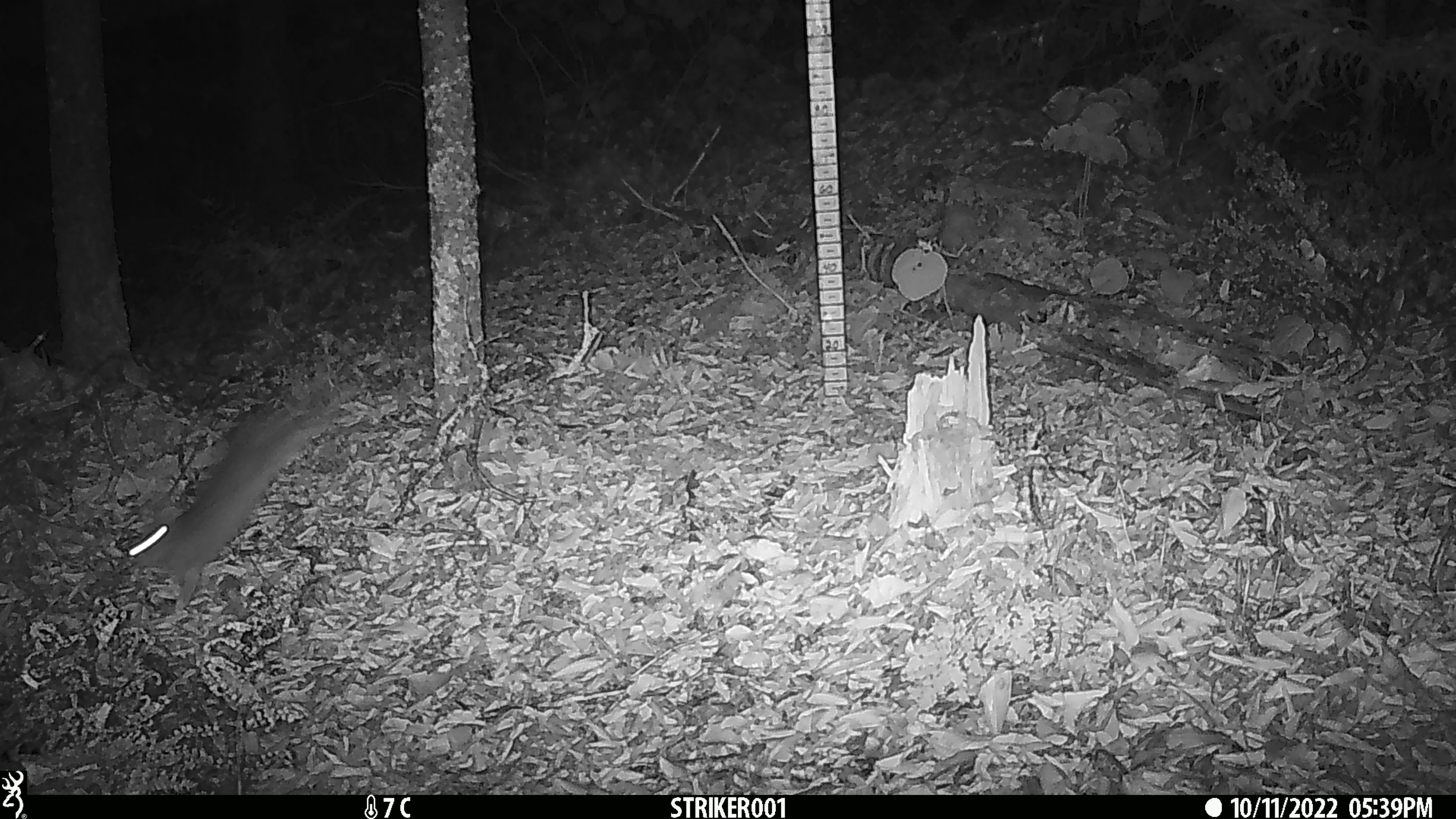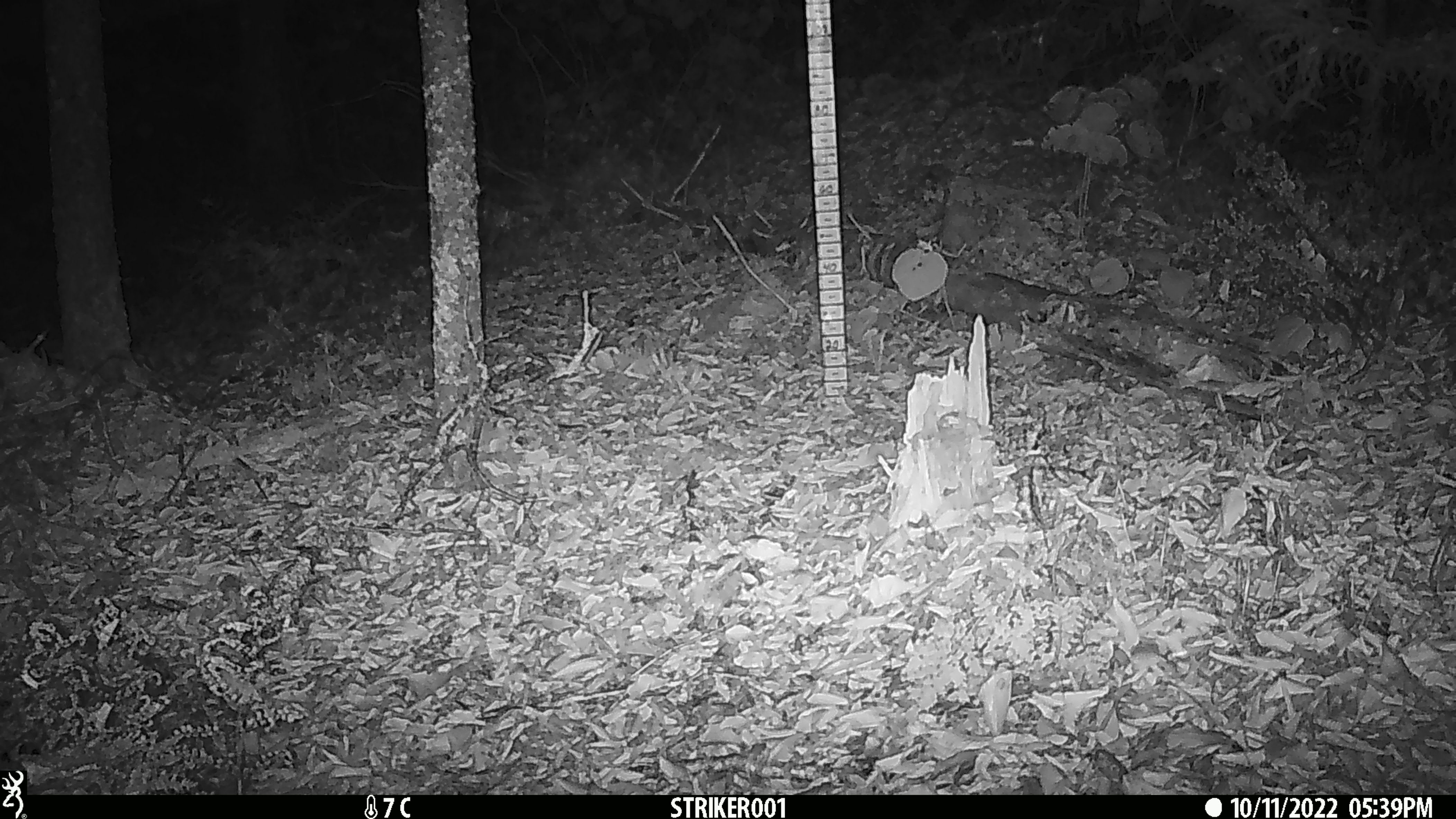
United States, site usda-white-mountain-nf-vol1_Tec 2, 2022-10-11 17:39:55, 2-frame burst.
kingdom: Animalia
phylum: Chordata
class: Mammalia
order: Lagomorpha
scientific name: Lagomorpha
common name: rabbit or hare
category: rabbit or hare sp.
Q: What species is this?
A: Rabbit or hare sp. (rabbit or hare) (Lagomorpha).